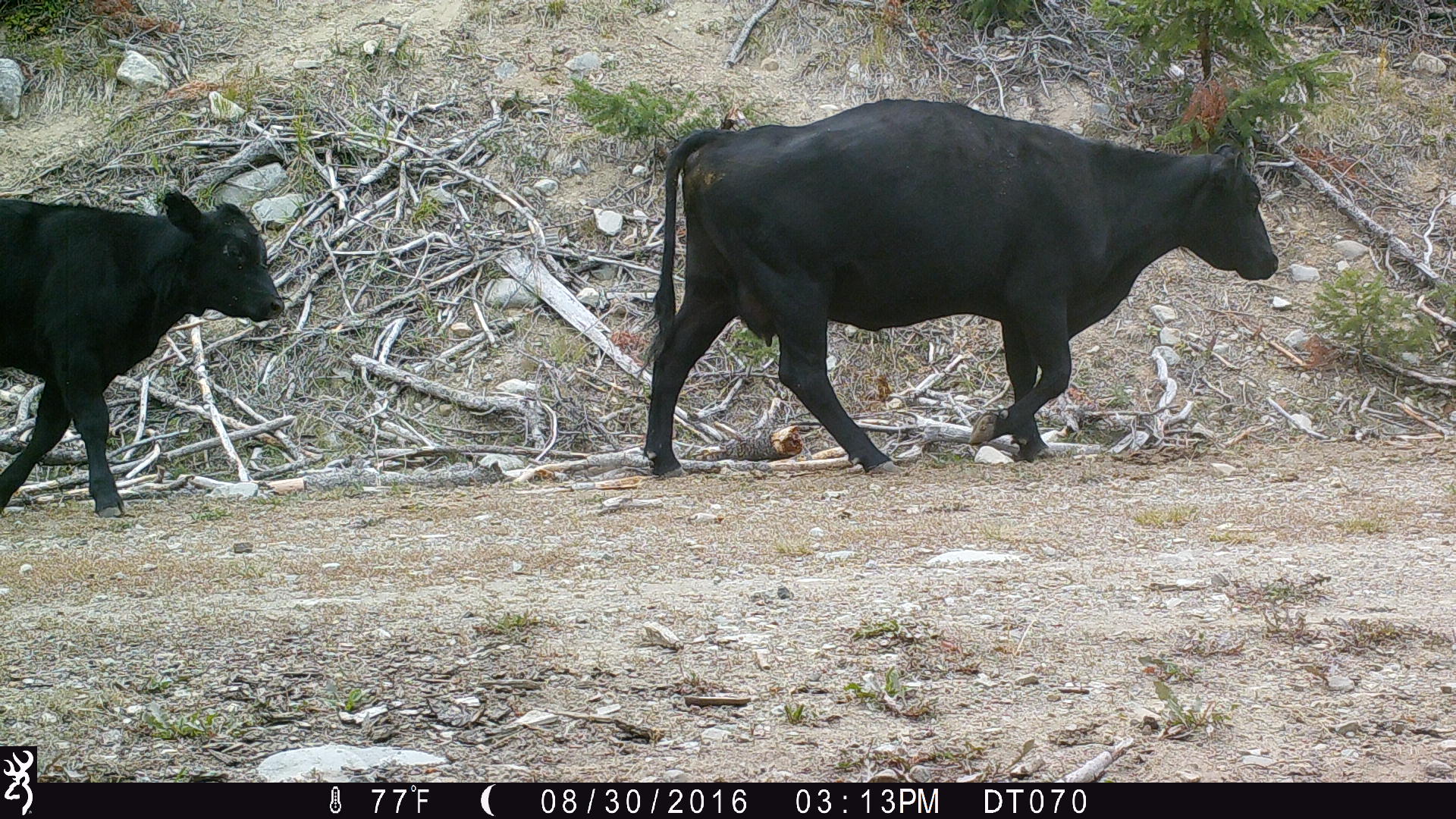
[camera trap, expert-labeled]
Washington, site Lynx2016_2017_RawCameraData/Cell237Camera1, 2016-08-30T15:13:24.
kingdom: Animalia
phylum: Chordata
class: Mammalia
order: Artiodactyla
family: Bovidae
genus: Bos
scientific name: Bos taurus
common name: domestic cattle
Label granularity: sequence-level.